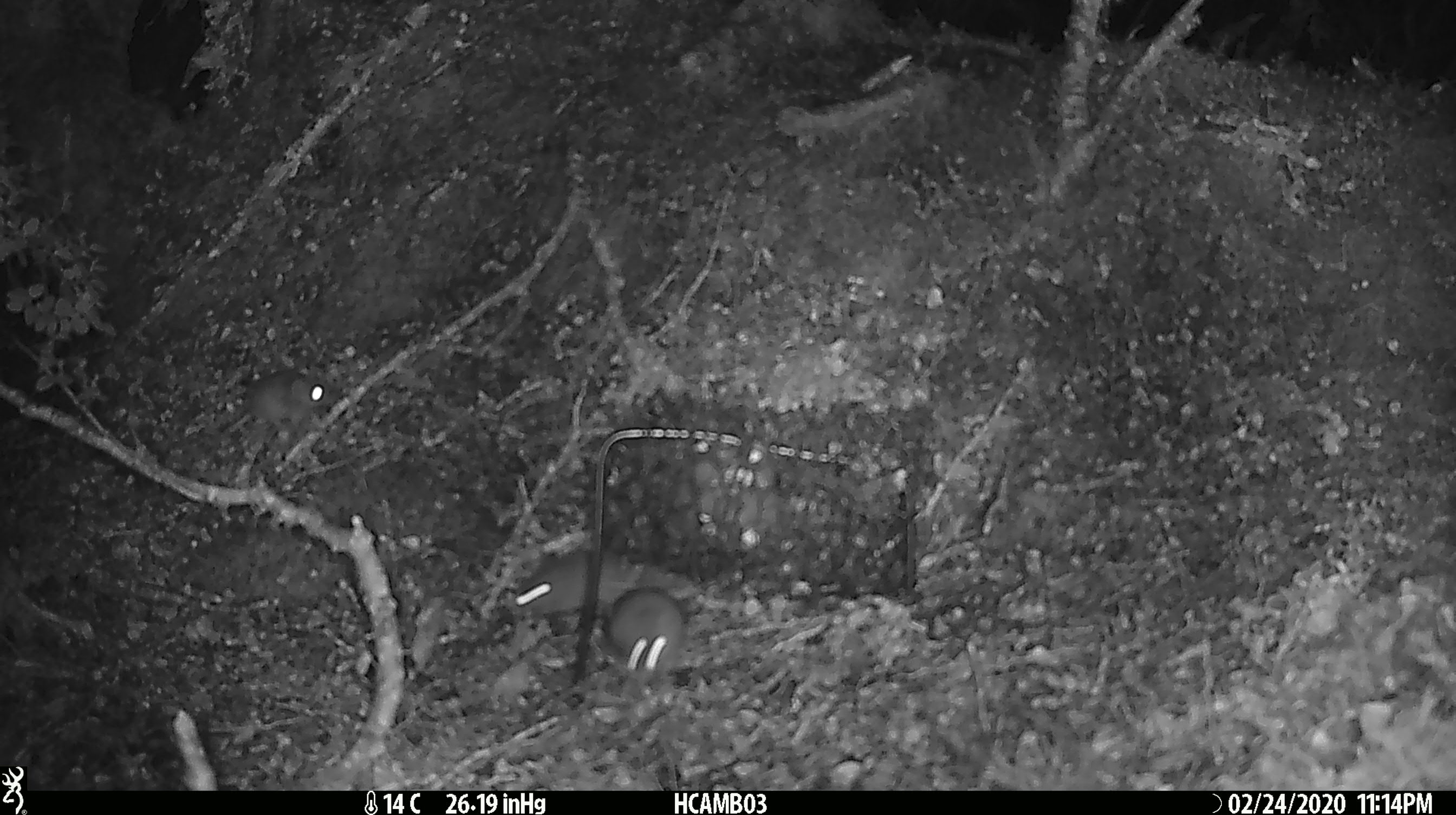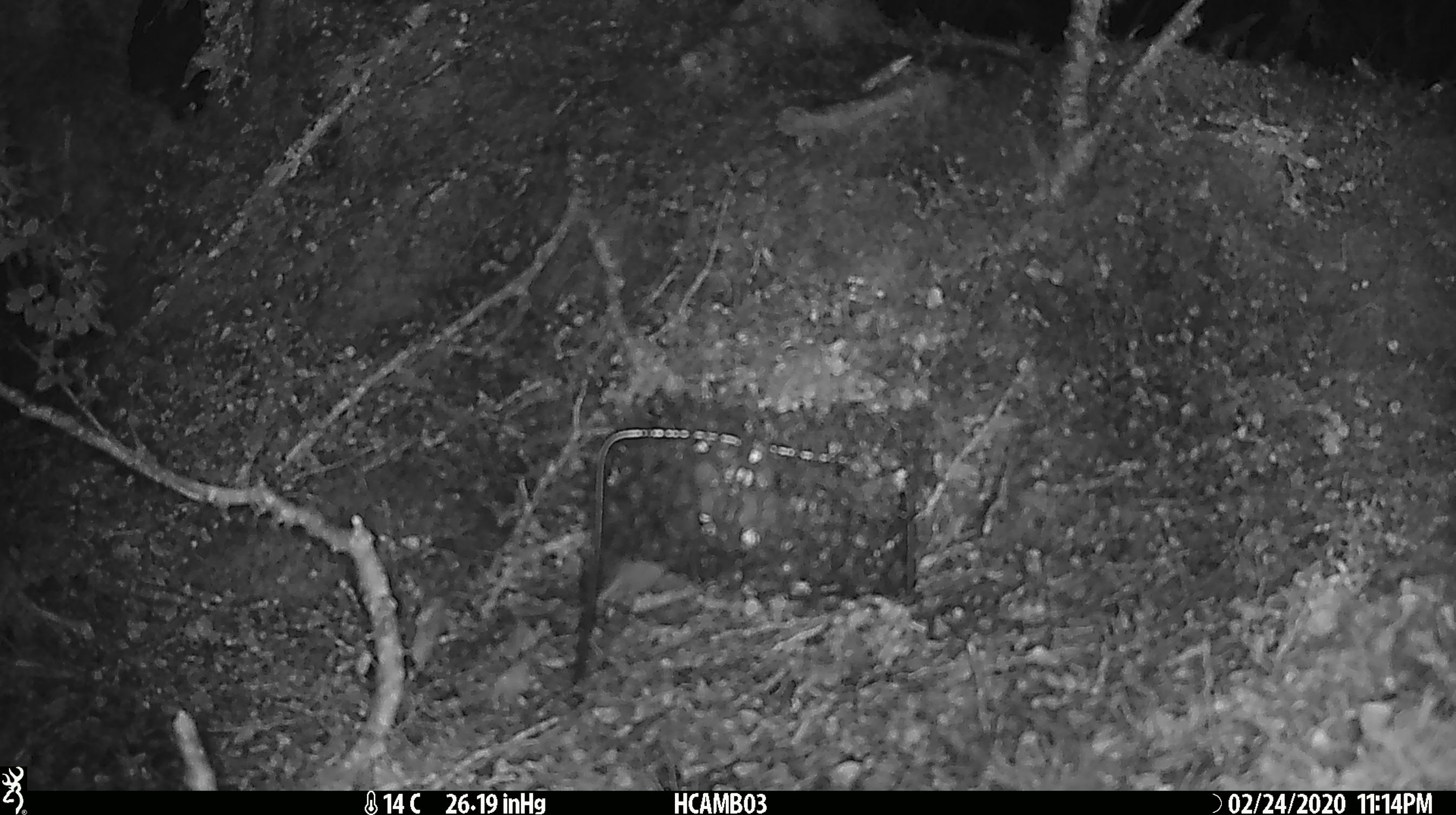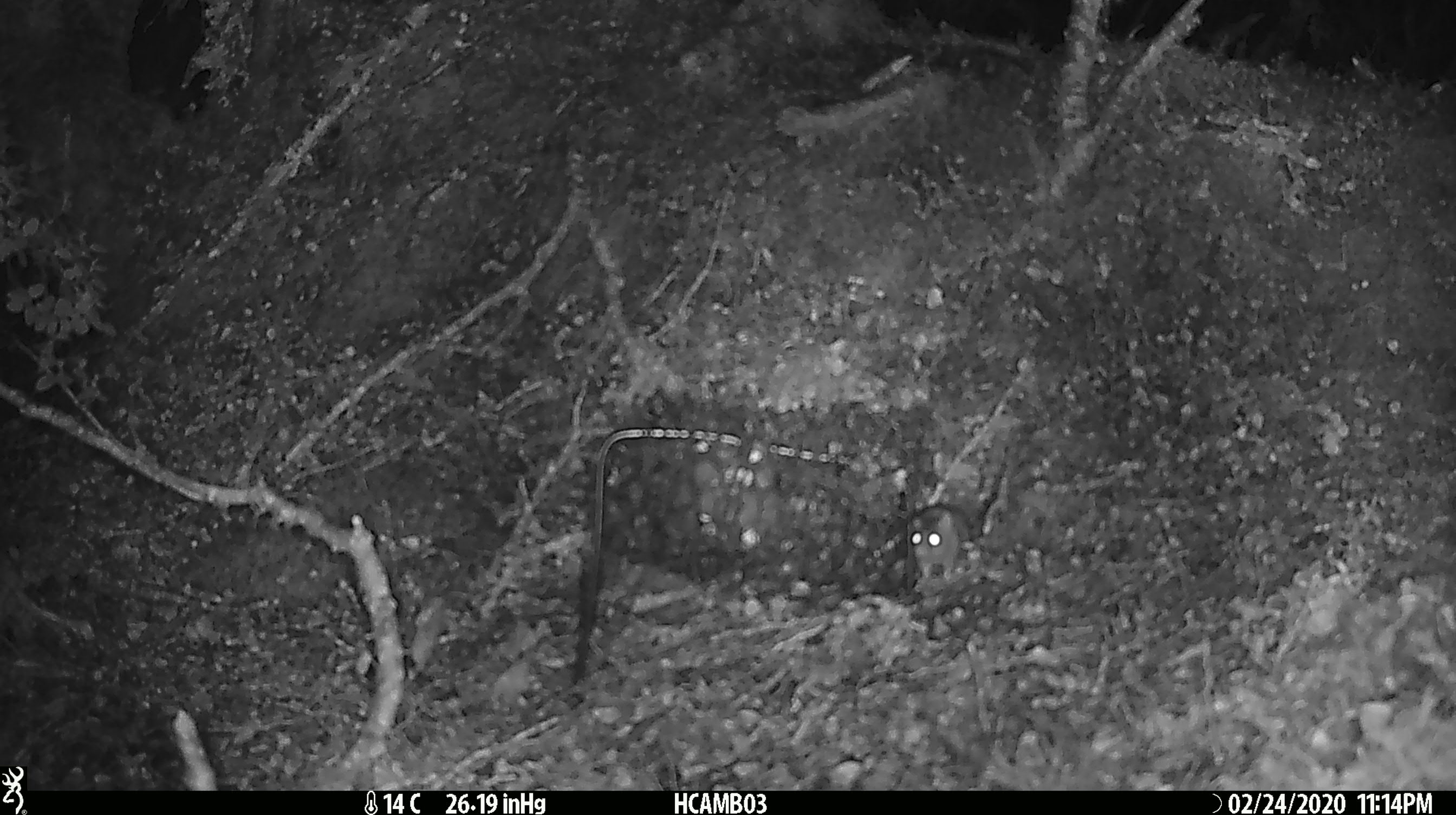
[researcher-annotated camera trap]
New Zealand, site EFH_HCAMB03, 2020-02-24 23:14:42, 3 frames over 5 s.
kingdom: Animalia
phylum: Chordata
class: Mammalia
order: Rodentia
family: Muridae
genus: Mus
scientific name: Mus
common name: mouse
Mouse (Mus).